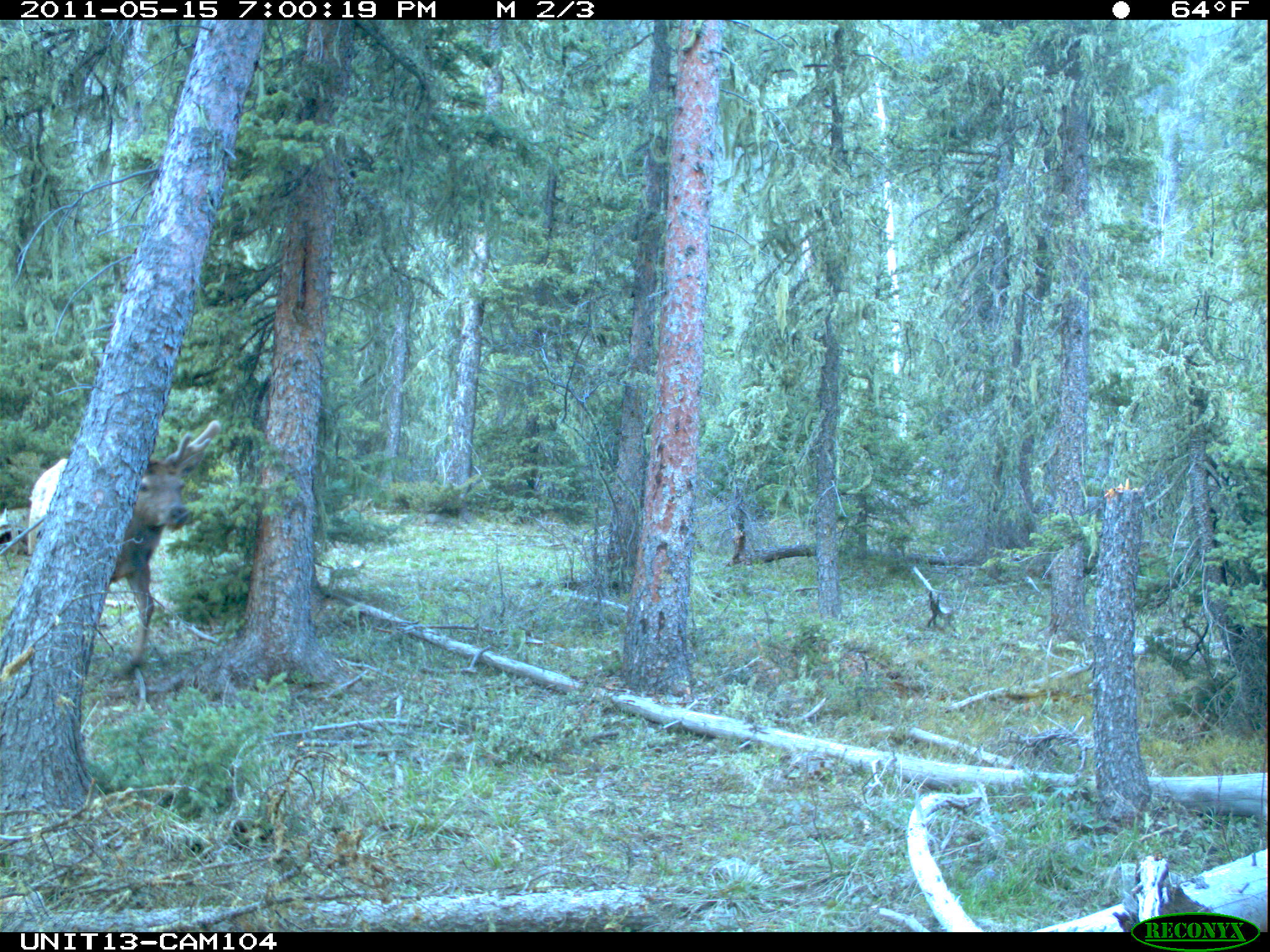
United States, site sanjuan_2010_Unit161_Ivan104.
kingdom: Animalia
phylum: Chordata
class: Mammalia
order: Artiodactyla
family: Cervidae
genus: Cervus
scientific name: Cervus elaphus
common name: red deer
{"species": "Cervus elaphus (red deer)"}